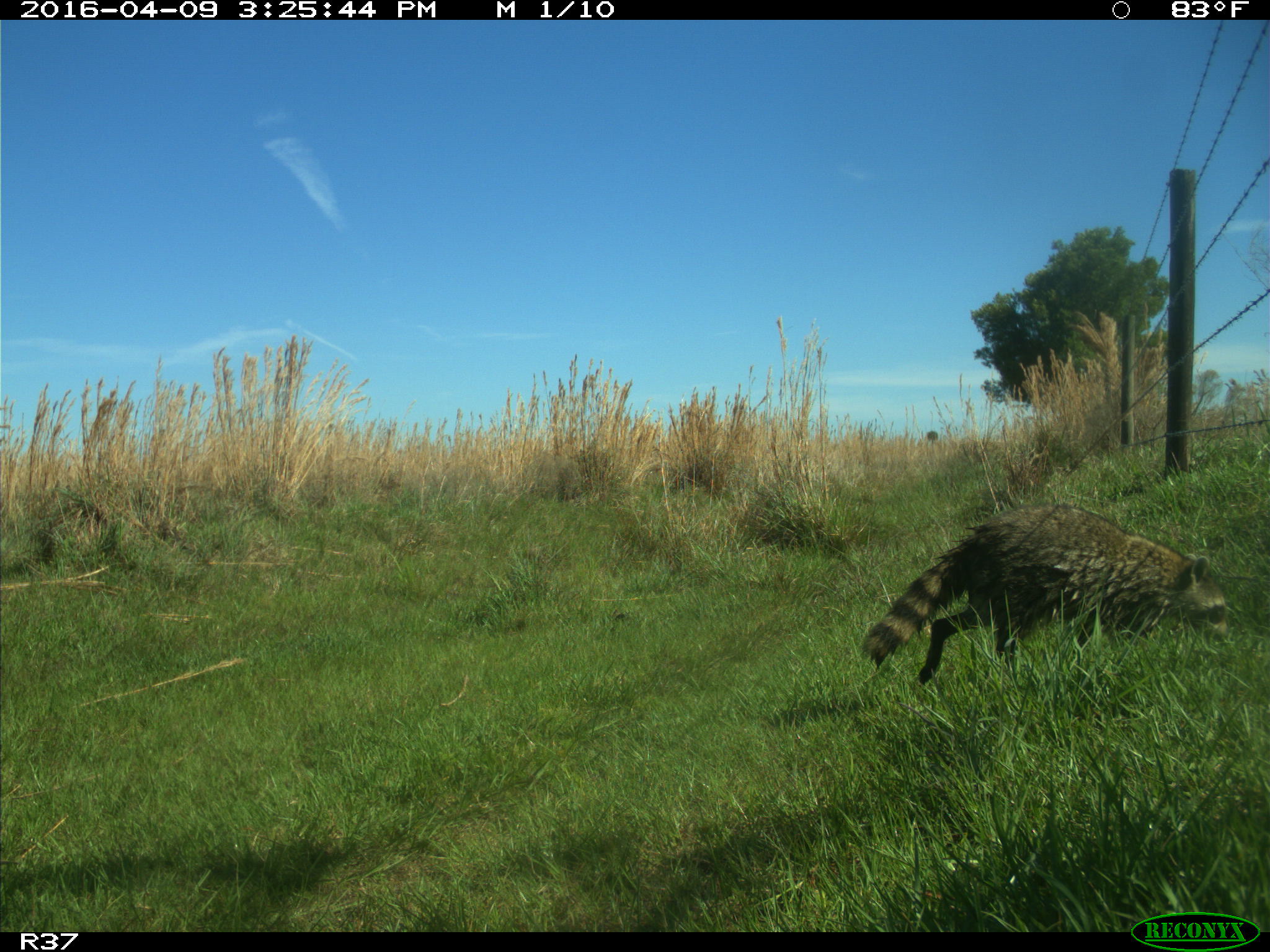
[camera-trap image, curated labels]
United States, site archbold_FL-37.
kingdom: Animalia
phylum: Chordata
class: Mammalia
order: Carnivora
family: Procyonidae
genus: Procyon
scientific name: Procyon lotor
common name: common raccoon